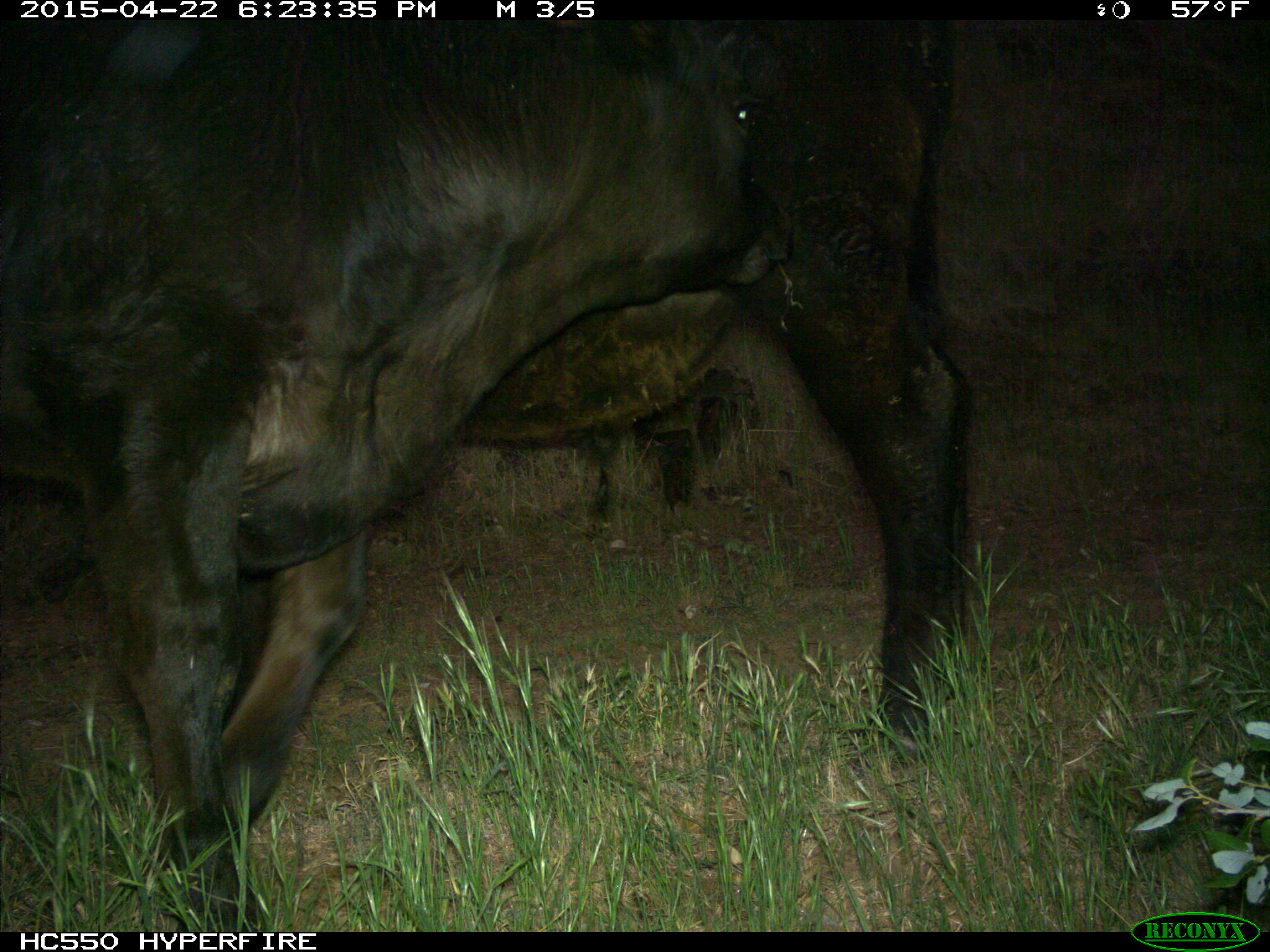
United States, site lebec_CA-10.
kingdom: Animalia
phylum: Chordata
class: Mammalia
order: Artiodactyla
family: Bovidae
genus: Bos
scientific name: Bos taurus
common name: domestic cow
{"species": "Bos taurus (domestic cow)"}